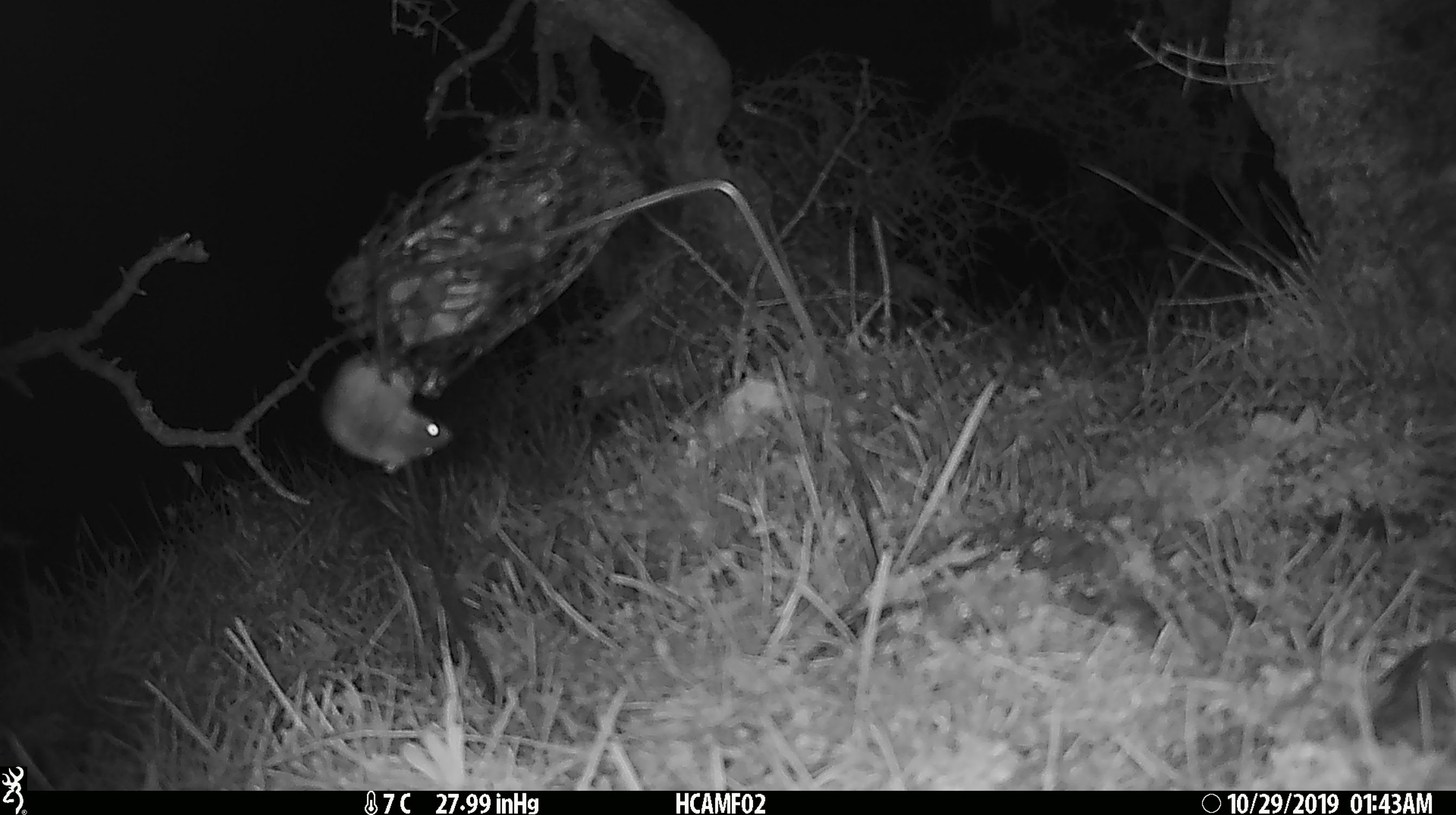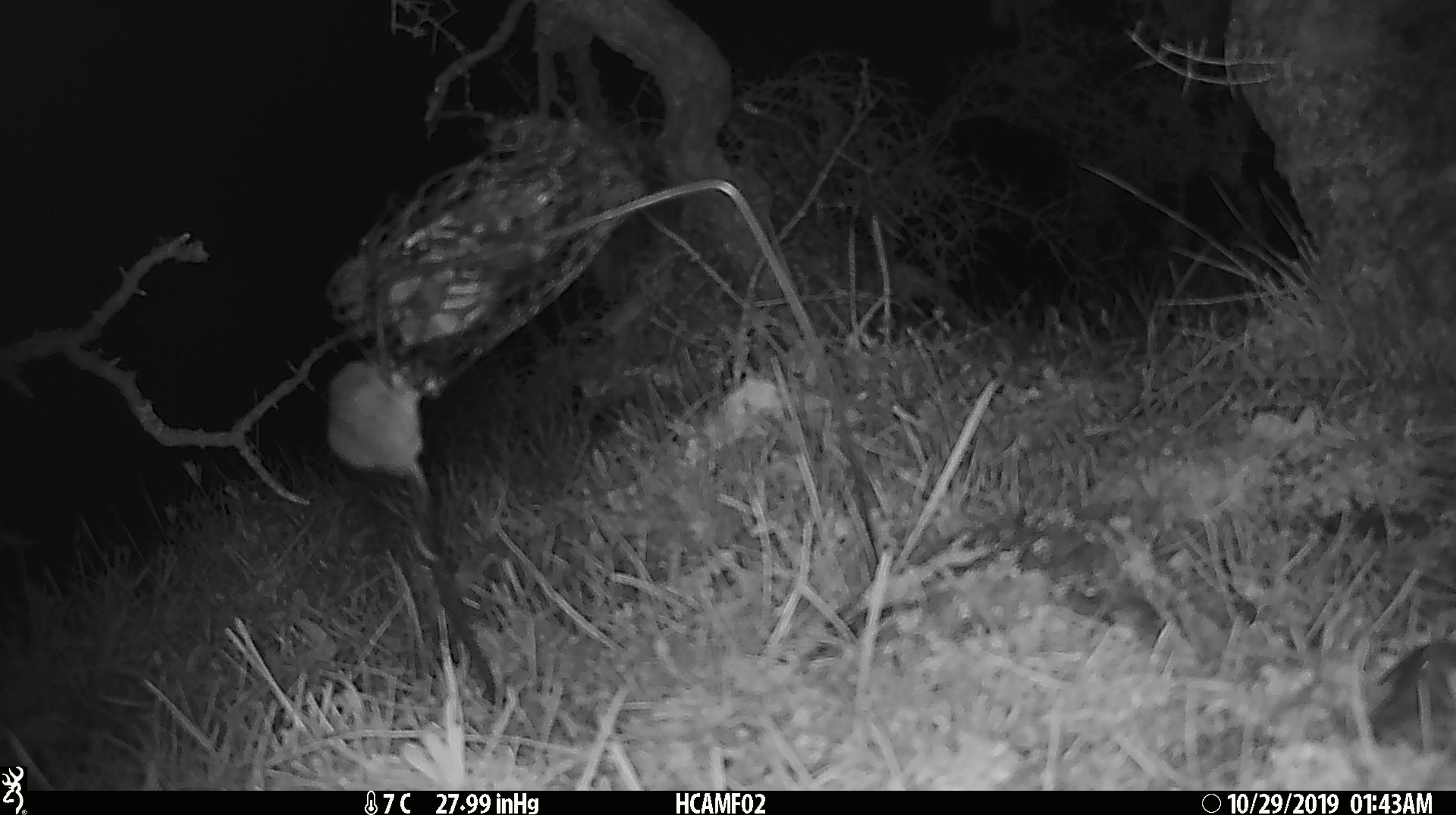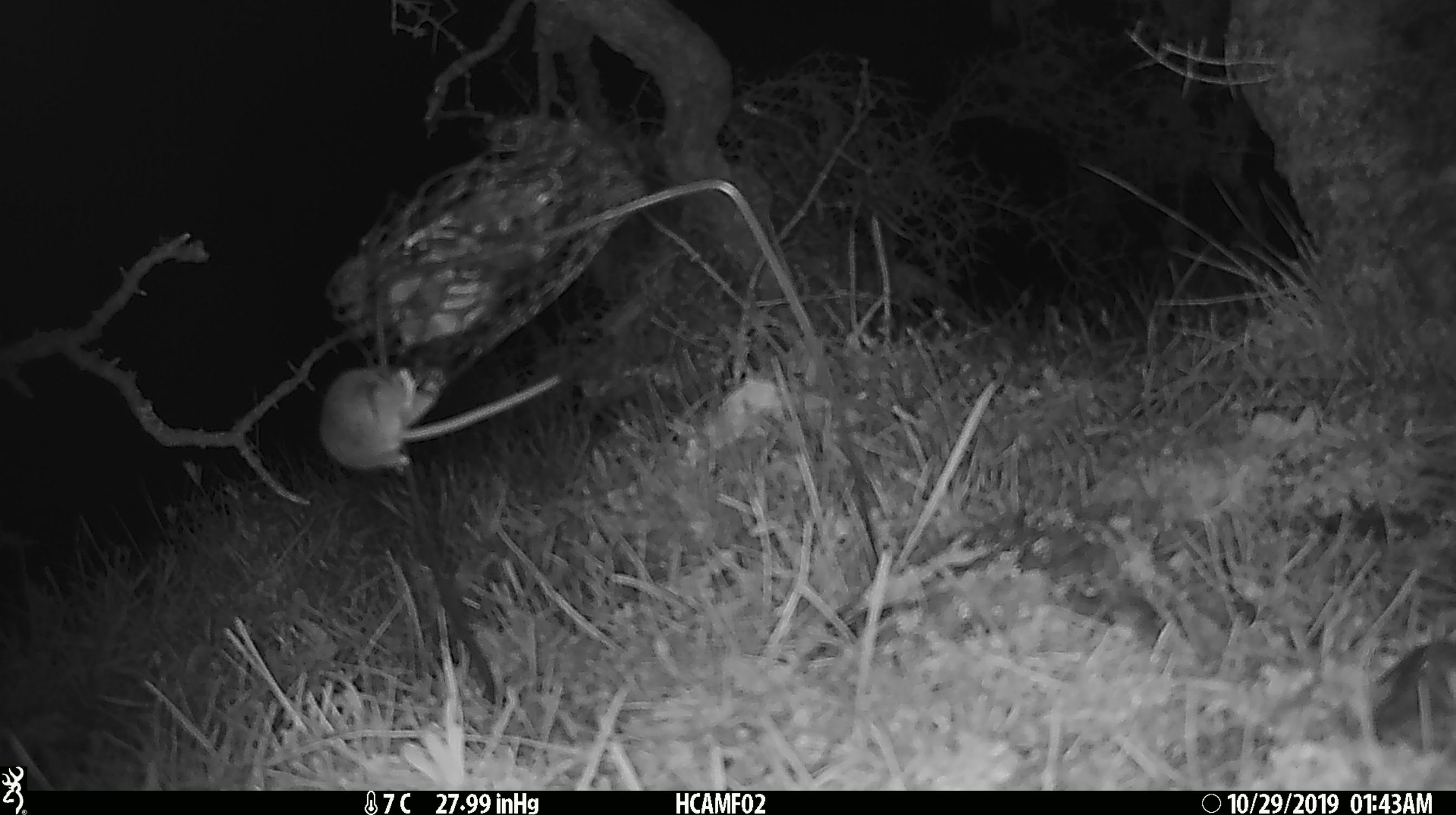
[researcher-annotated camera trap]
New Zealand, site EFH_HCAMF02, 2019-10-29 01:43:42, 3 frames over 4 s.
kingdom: Animalia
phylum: Chordata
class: Mammalia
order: Rodentia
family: Muridae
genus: Mus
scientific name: Mus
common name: mouse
Mouse (Mus).